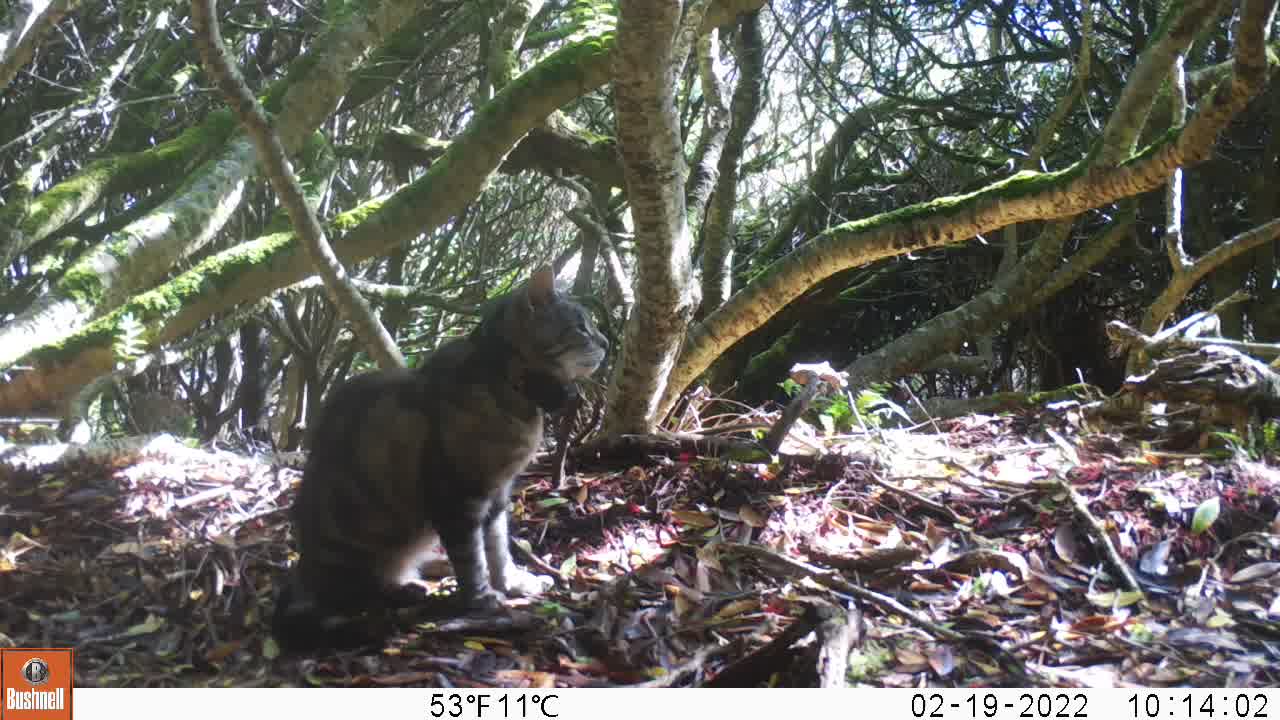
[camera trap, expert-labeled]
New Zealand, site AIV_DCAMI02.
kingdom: Animalia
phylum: Chordata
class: Mammalia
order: Carnivora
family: Felidae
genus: Felis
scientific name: Felis catus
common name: domestic cat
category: cat